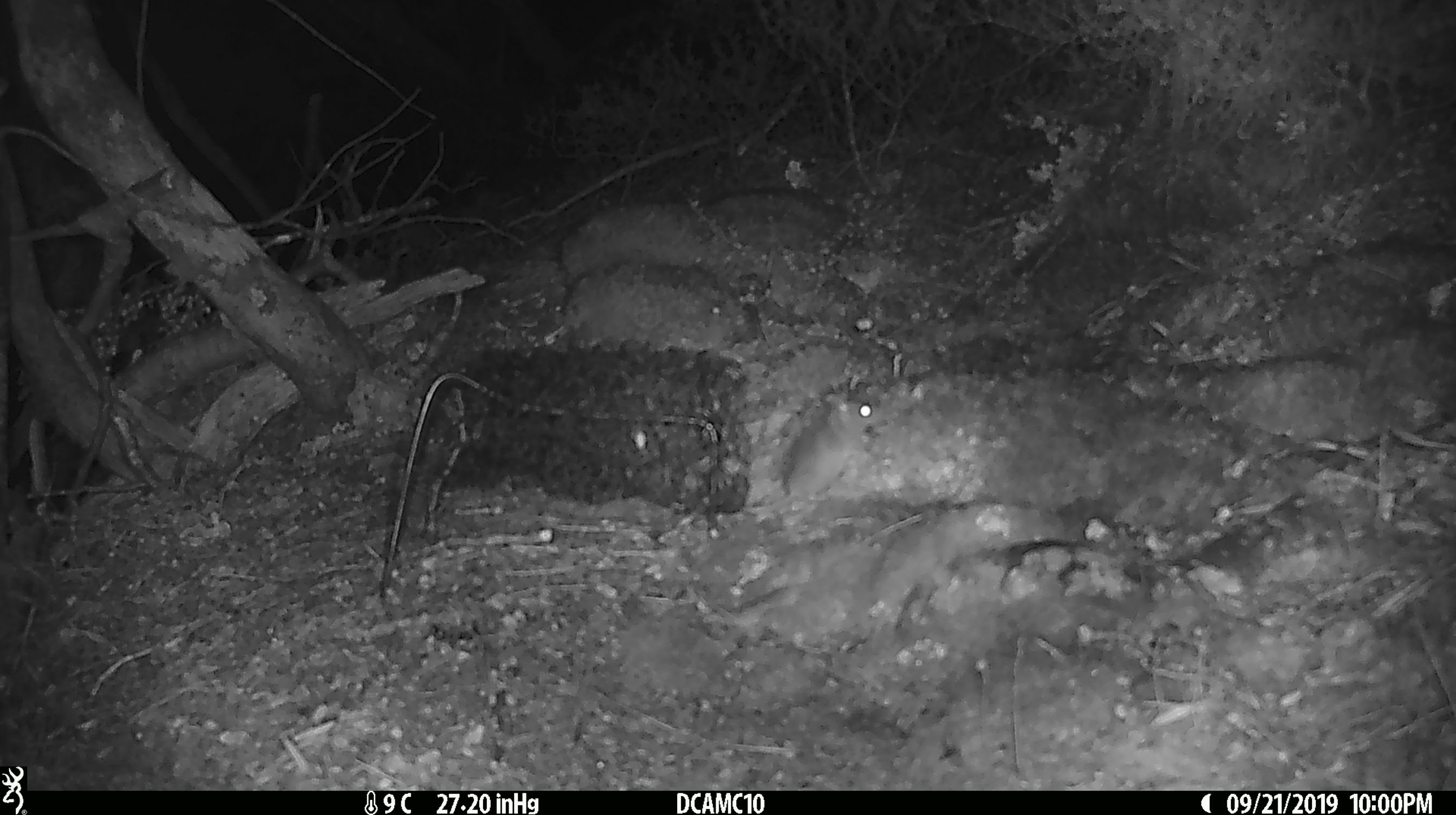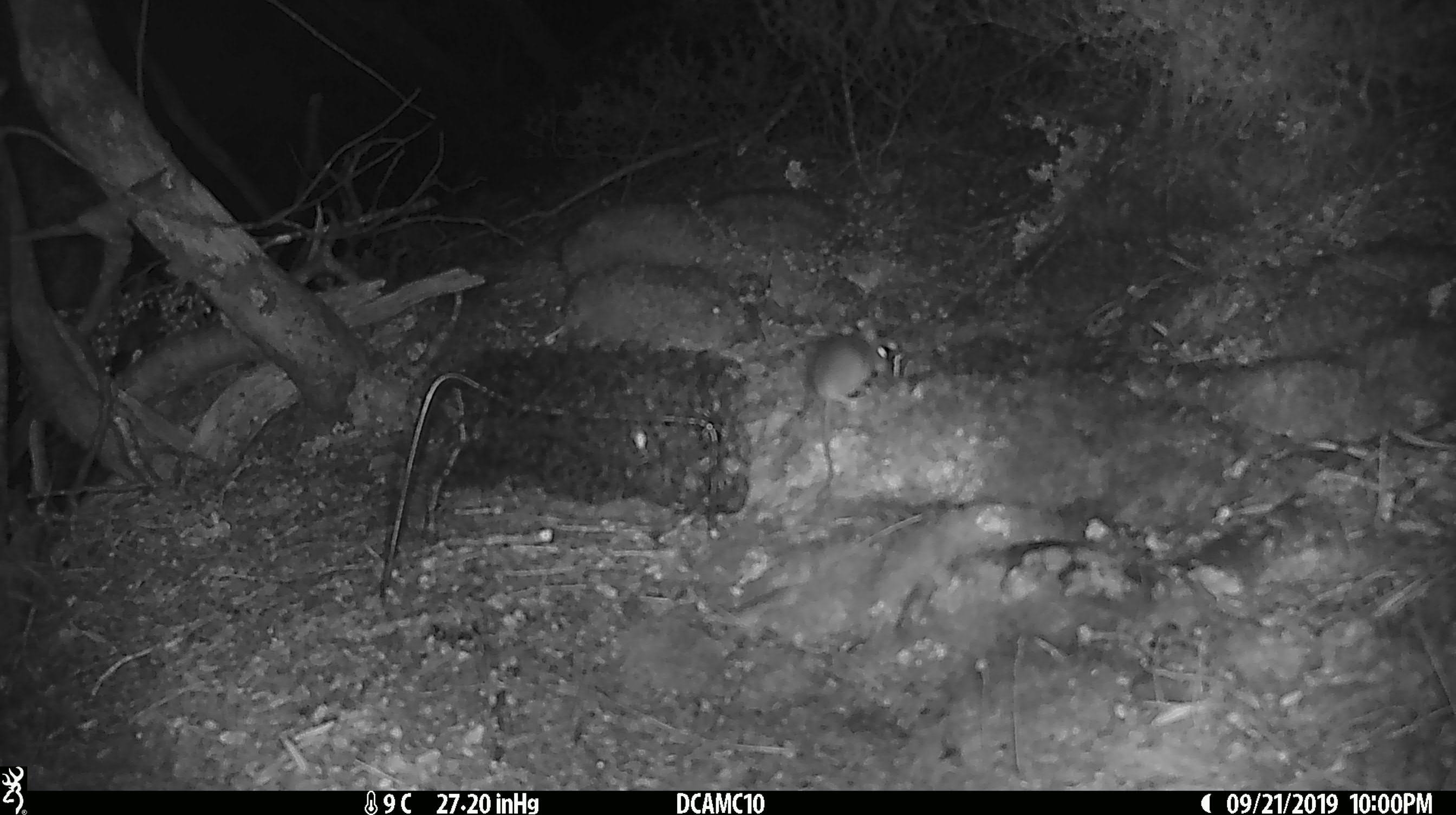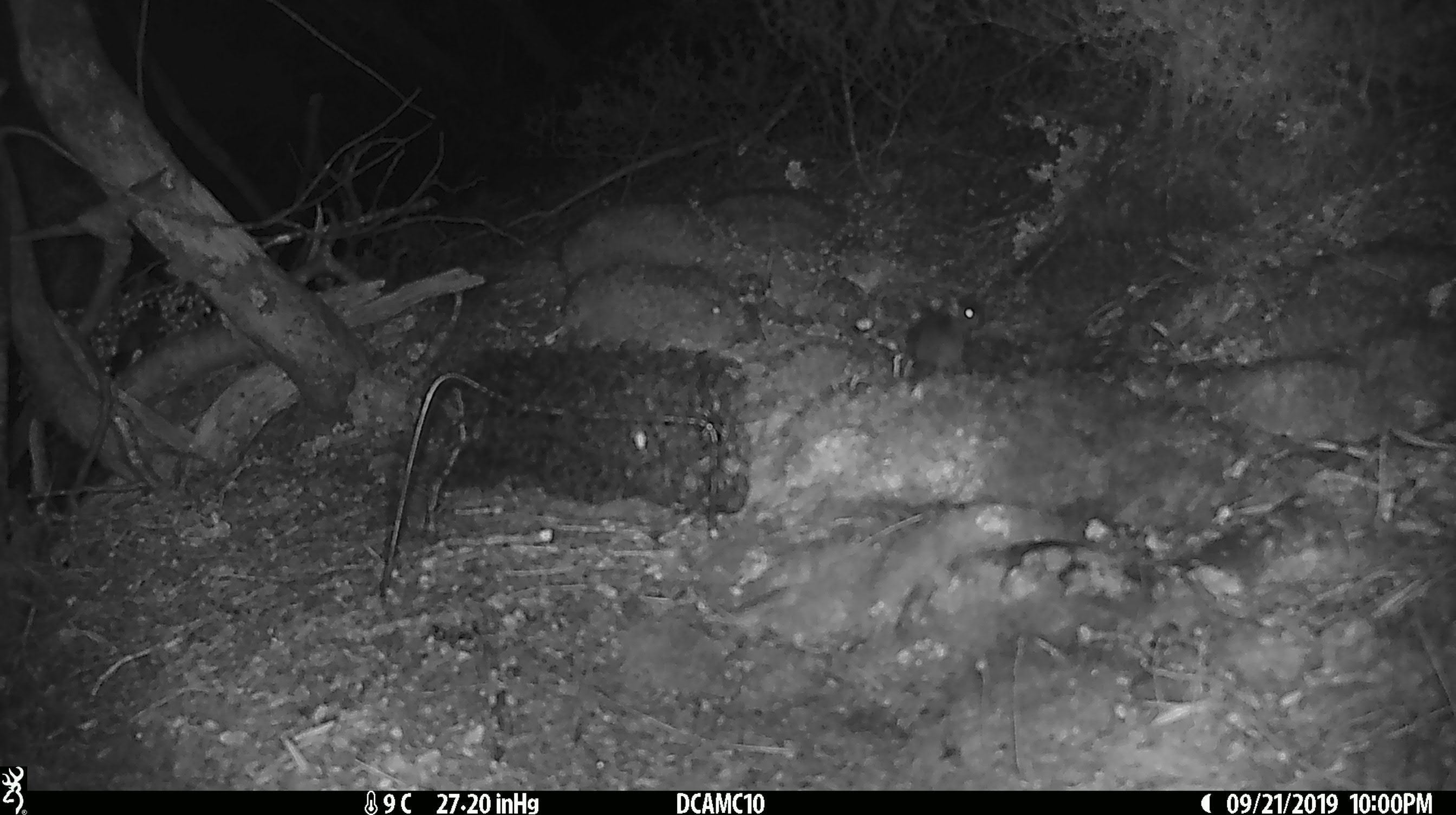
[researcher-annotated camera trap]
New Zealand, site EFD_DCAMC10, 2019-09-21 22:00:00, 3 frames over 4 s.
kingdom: Animalia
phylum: Chordata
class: Mammalia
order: Rodentia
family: Muridae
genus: Mus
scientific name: Mus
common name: mouse